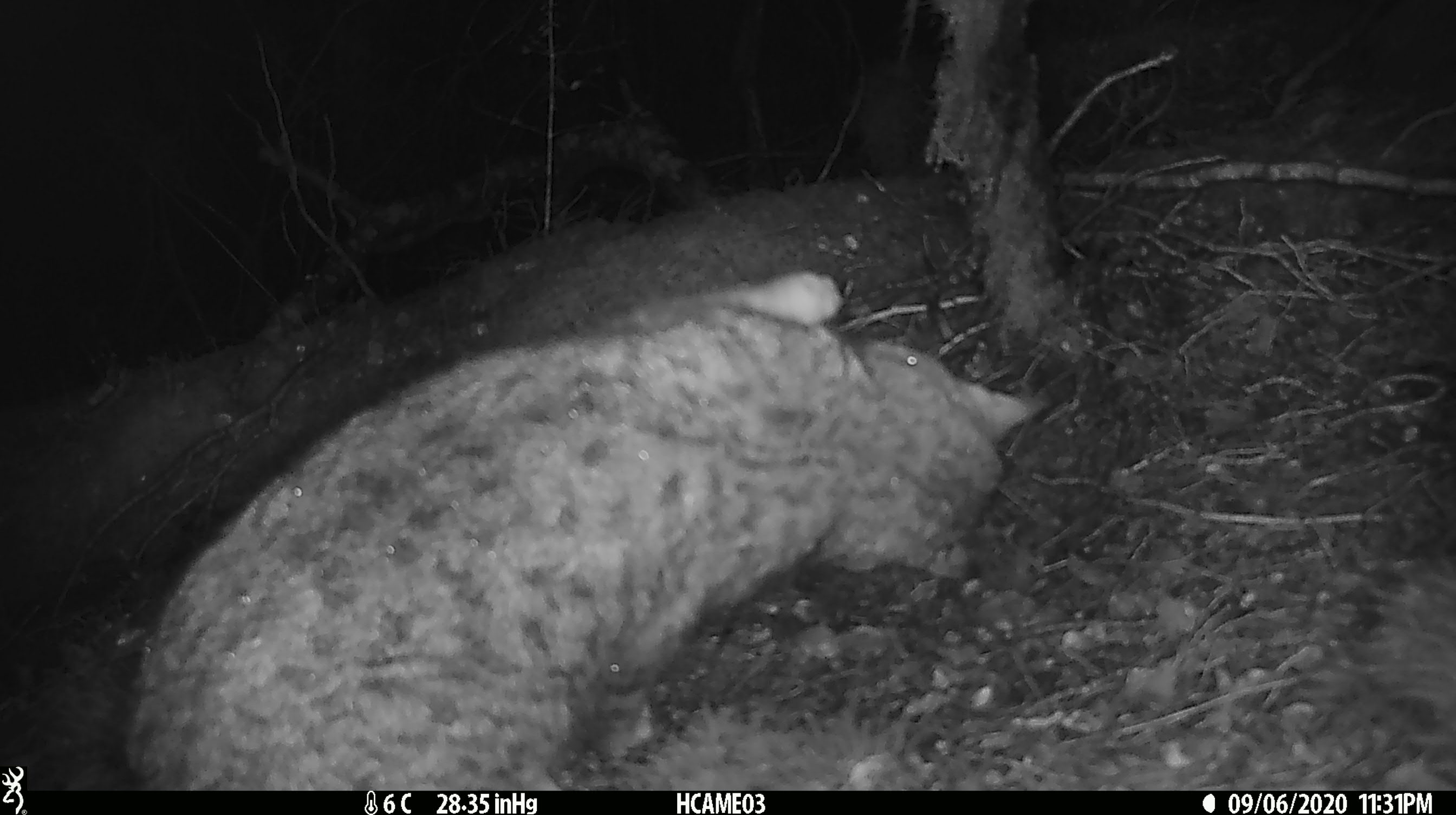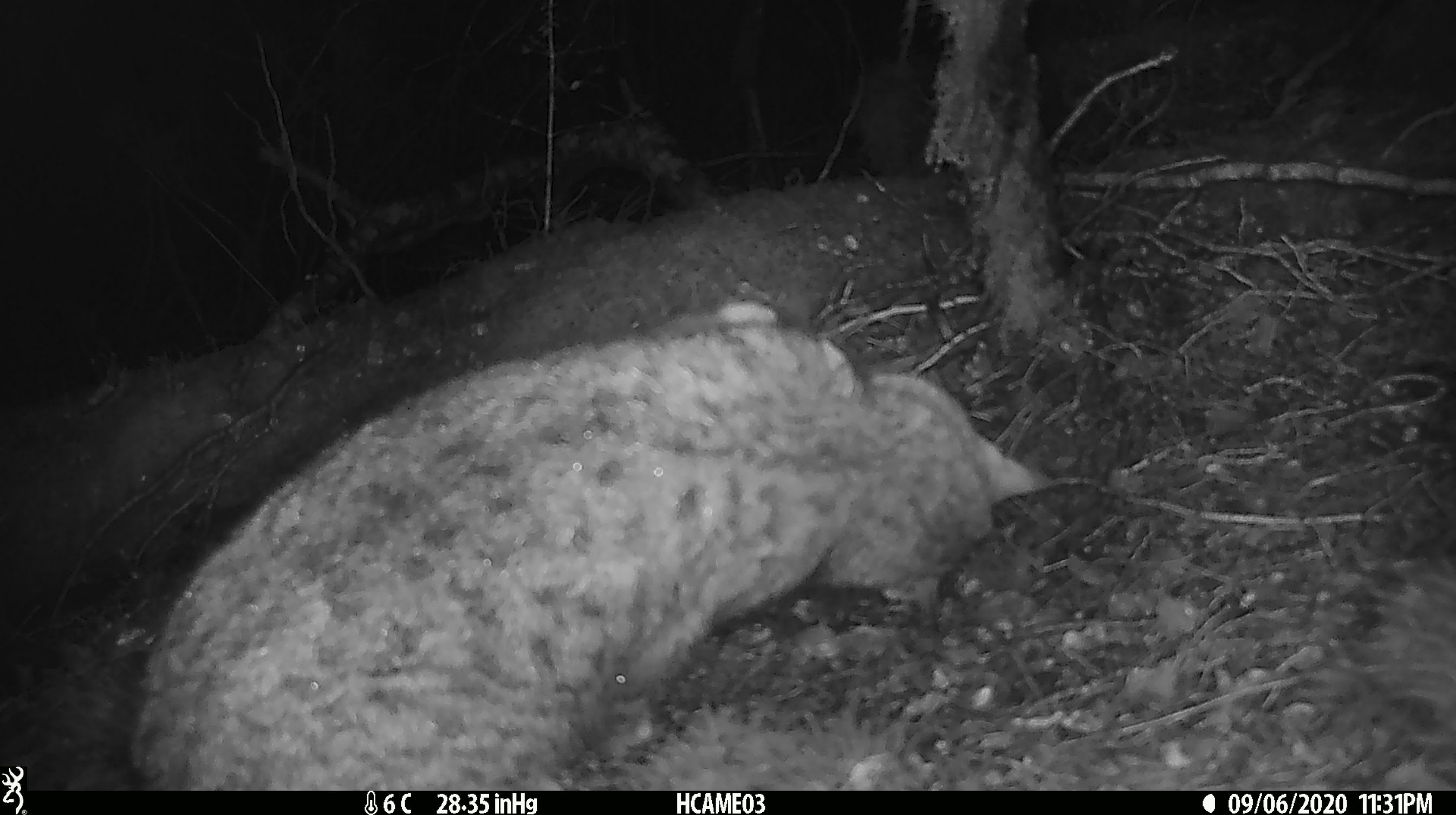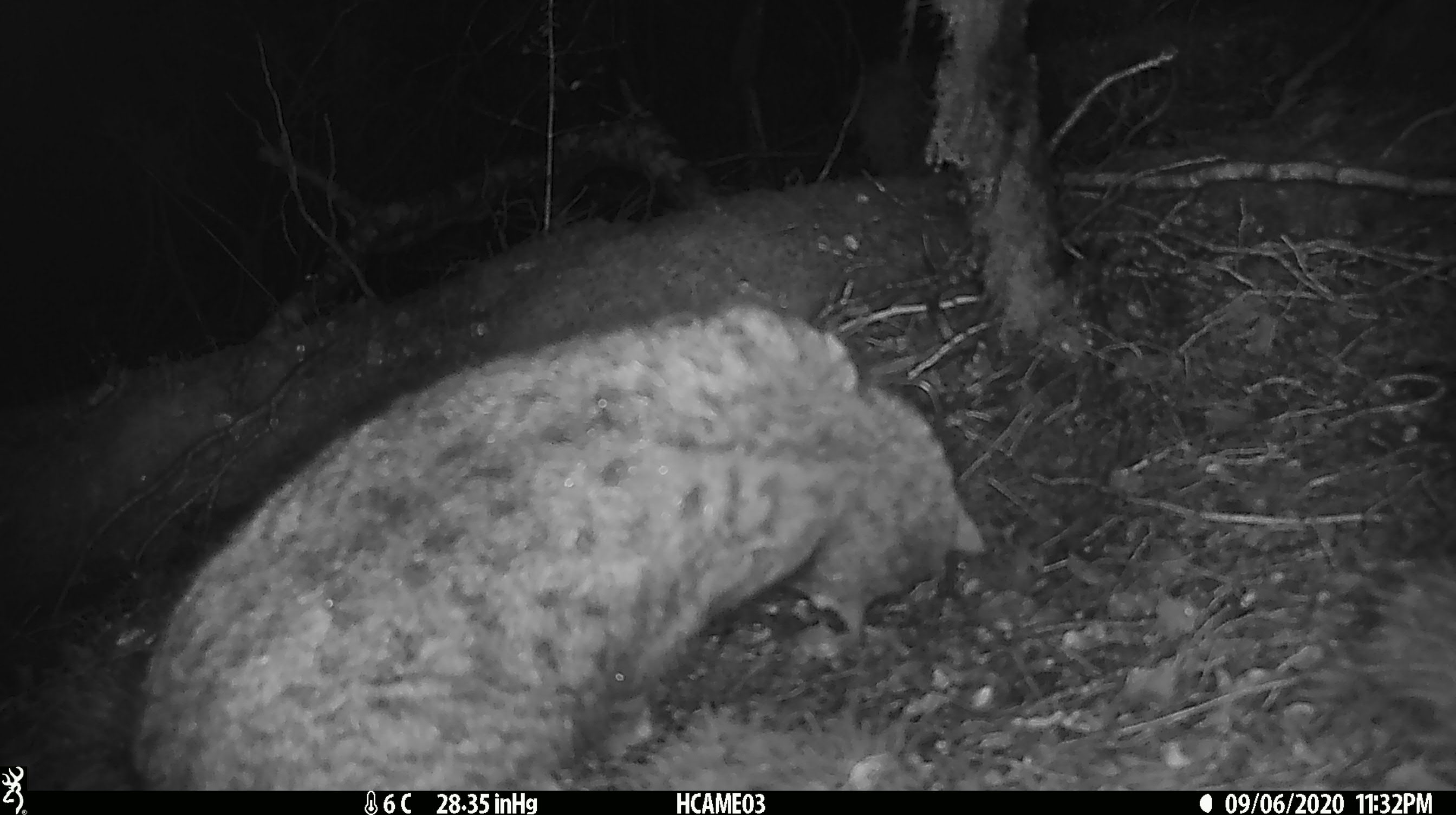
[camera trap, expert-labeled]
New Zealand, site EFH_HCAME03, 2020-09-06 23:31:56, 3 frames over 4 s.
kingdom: Animalia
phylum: Chordata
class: Mammalia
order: Carnivora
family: Felidae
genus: Felis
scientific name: Felis catus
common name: domestic cat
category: cat